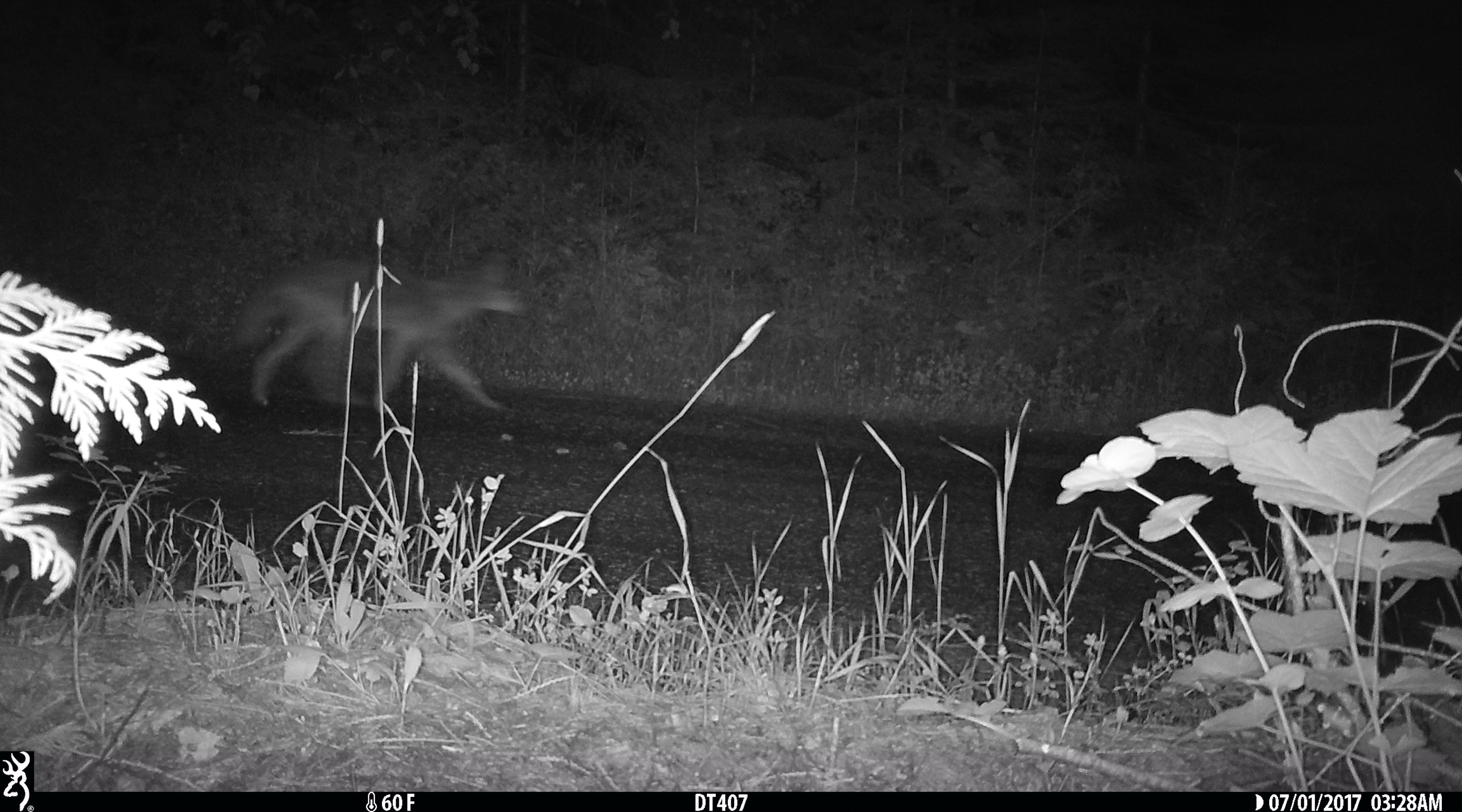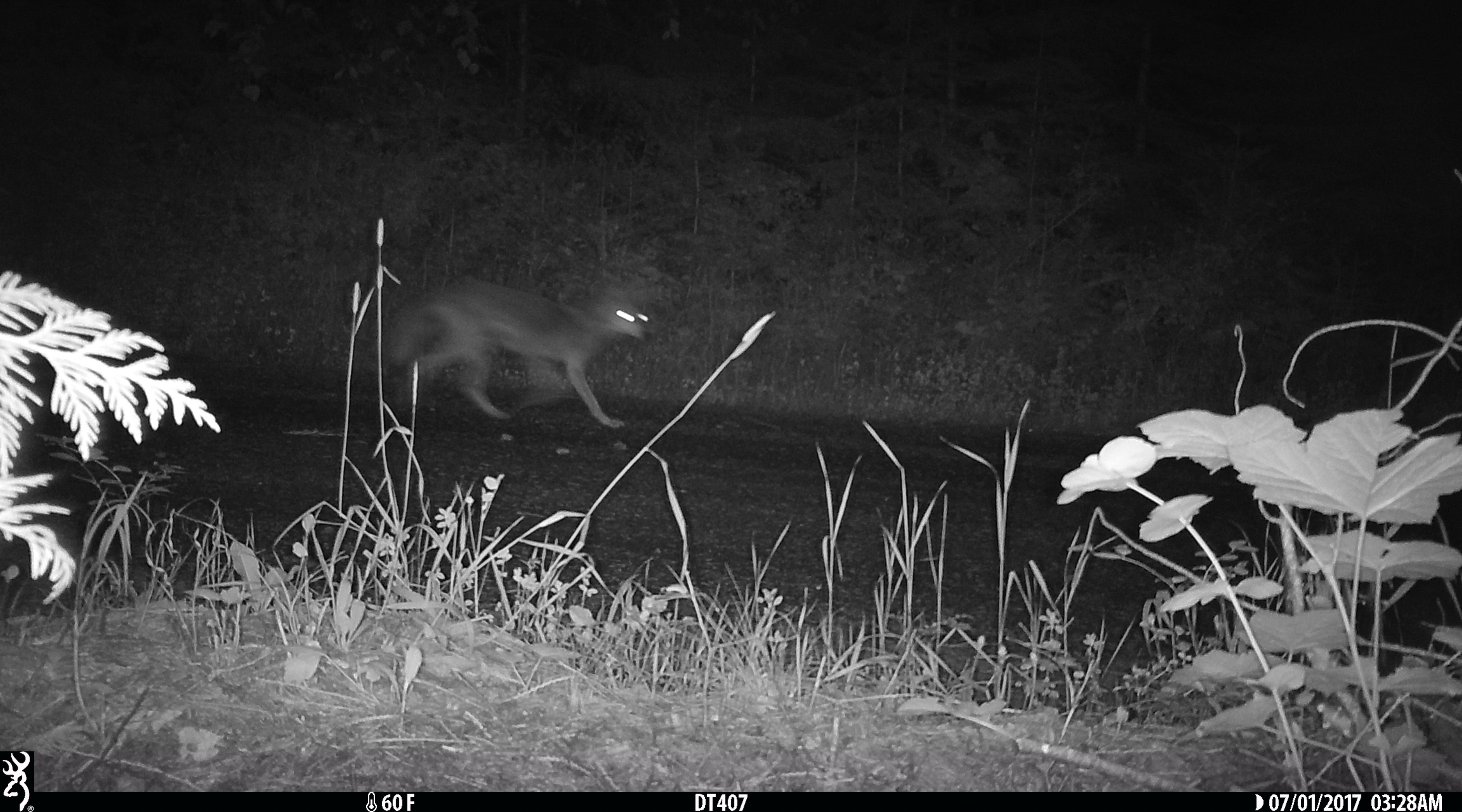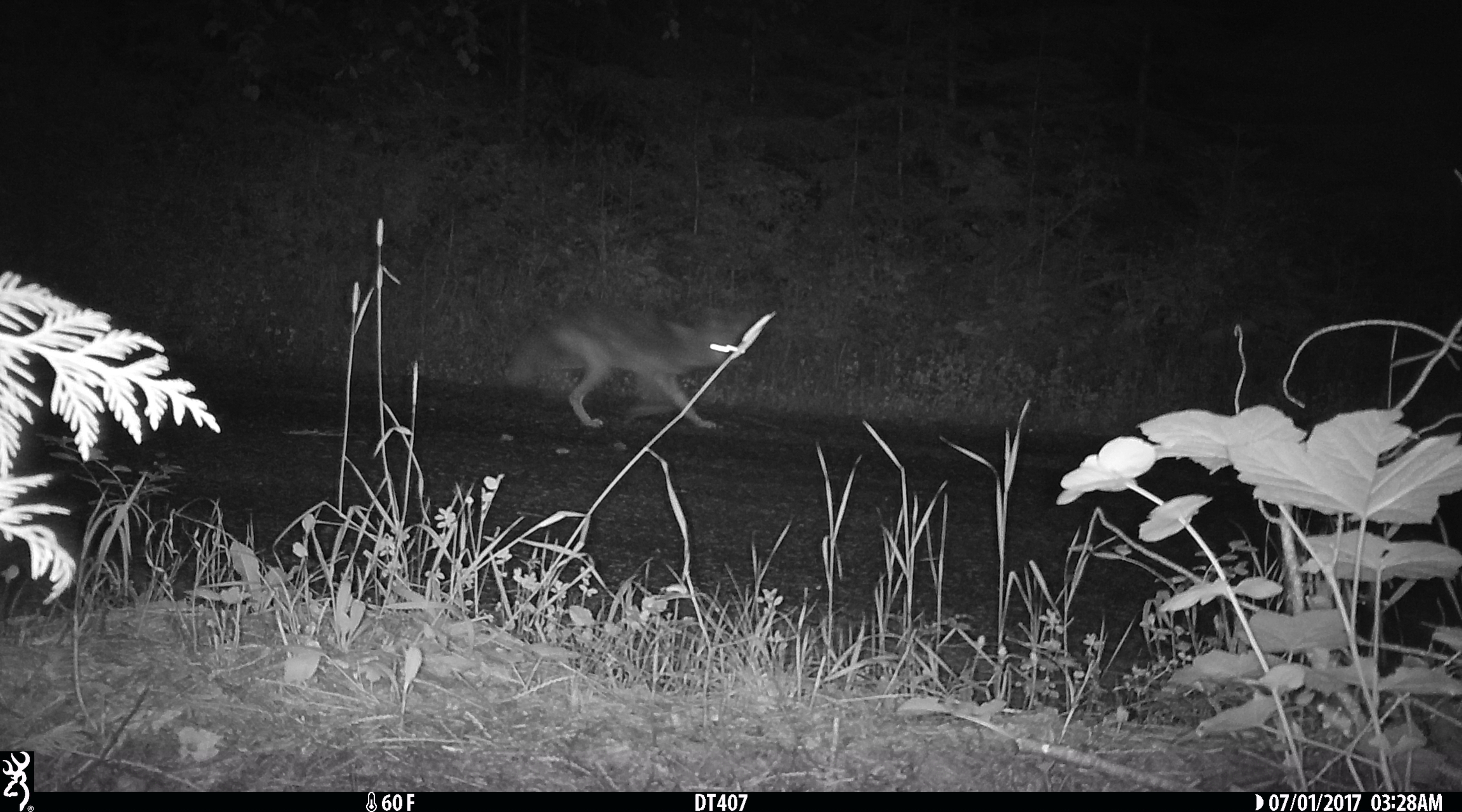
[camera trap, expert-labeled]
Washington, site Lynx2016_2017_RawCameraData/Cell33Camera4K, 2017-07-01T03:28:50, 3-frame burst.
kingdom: Animalia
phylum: Chordata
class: Mammalia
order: Carnivora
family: Canidae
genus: Canis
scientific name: Canis latrans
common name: coyote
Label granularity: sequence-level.